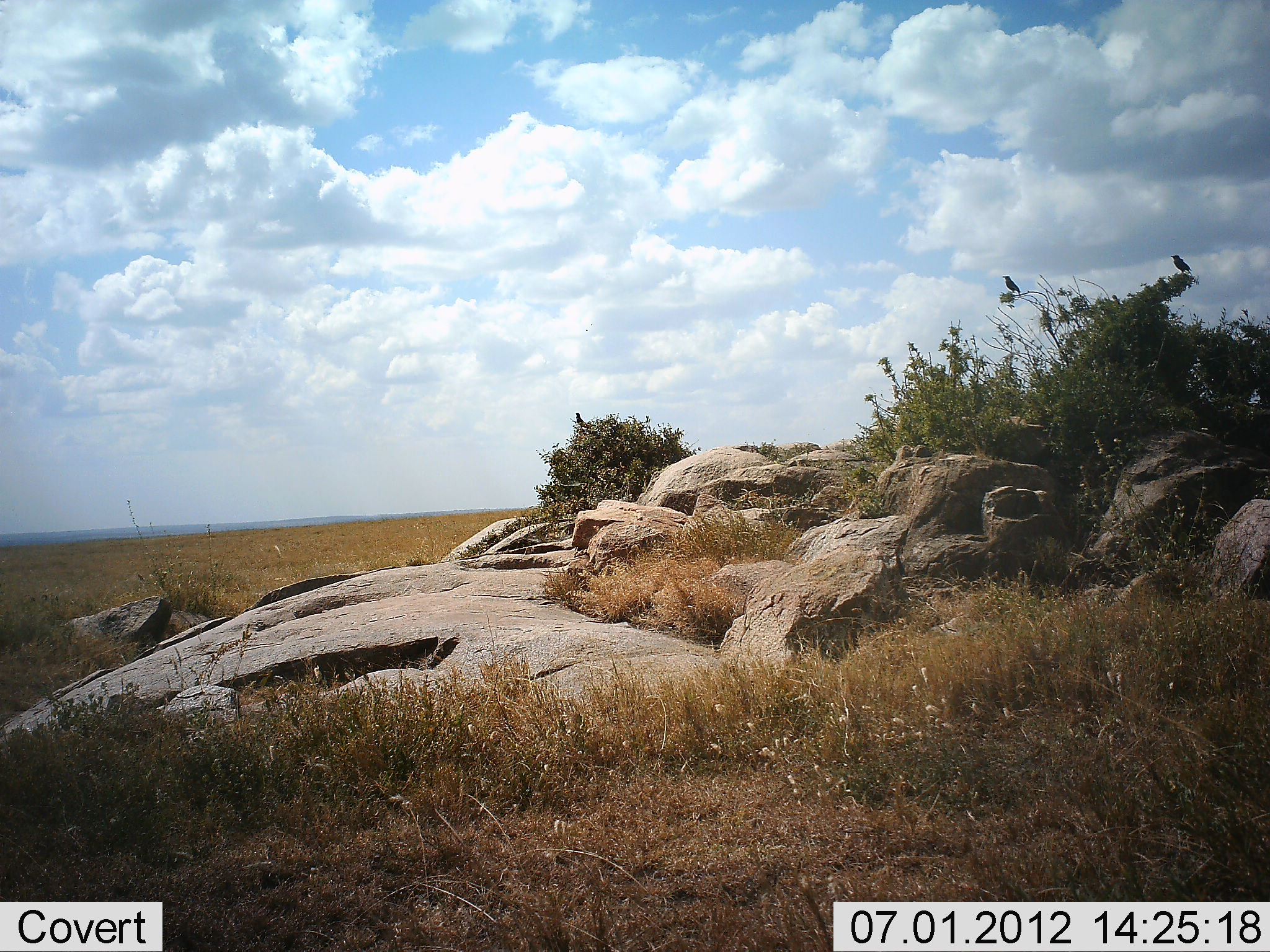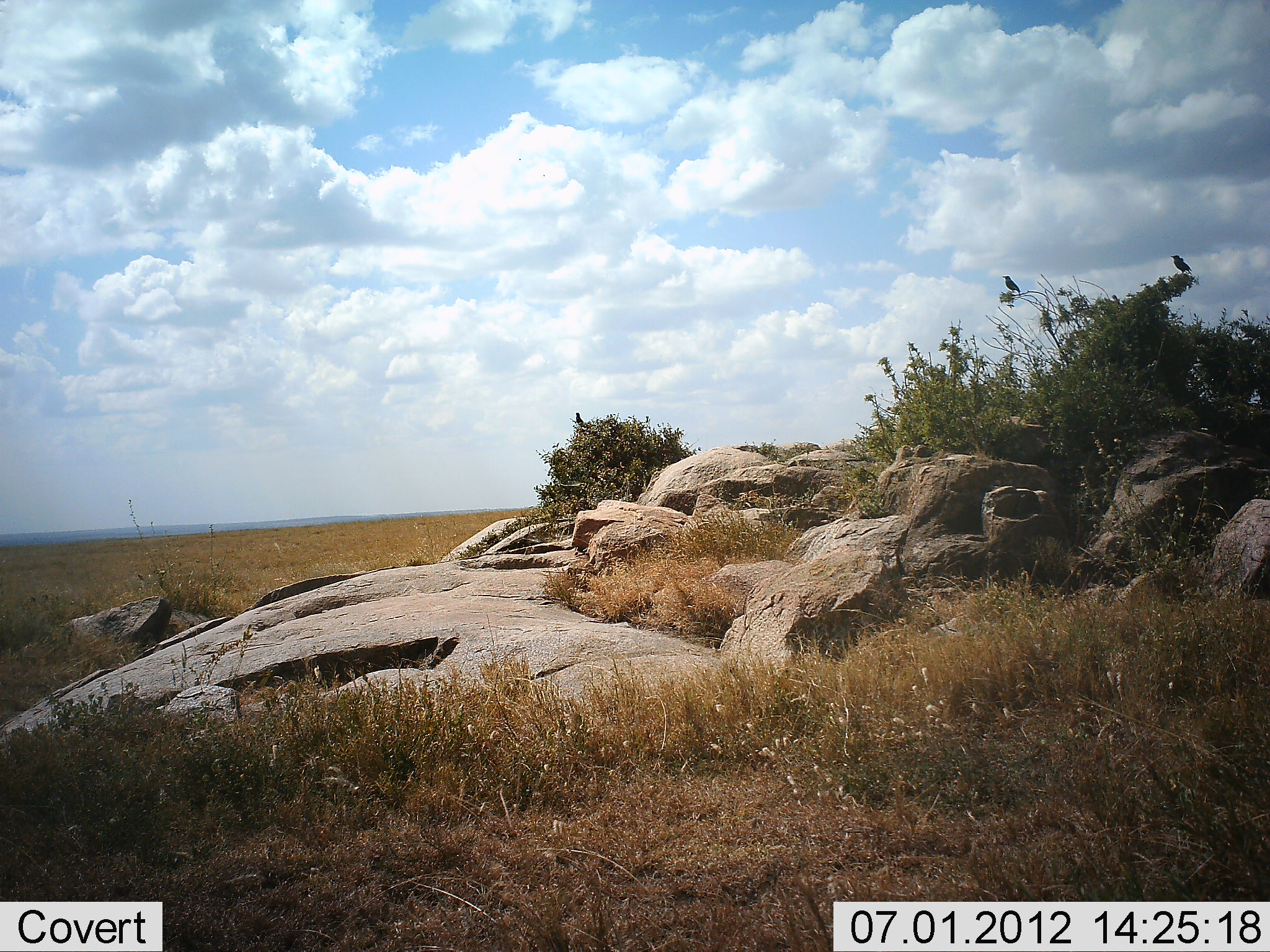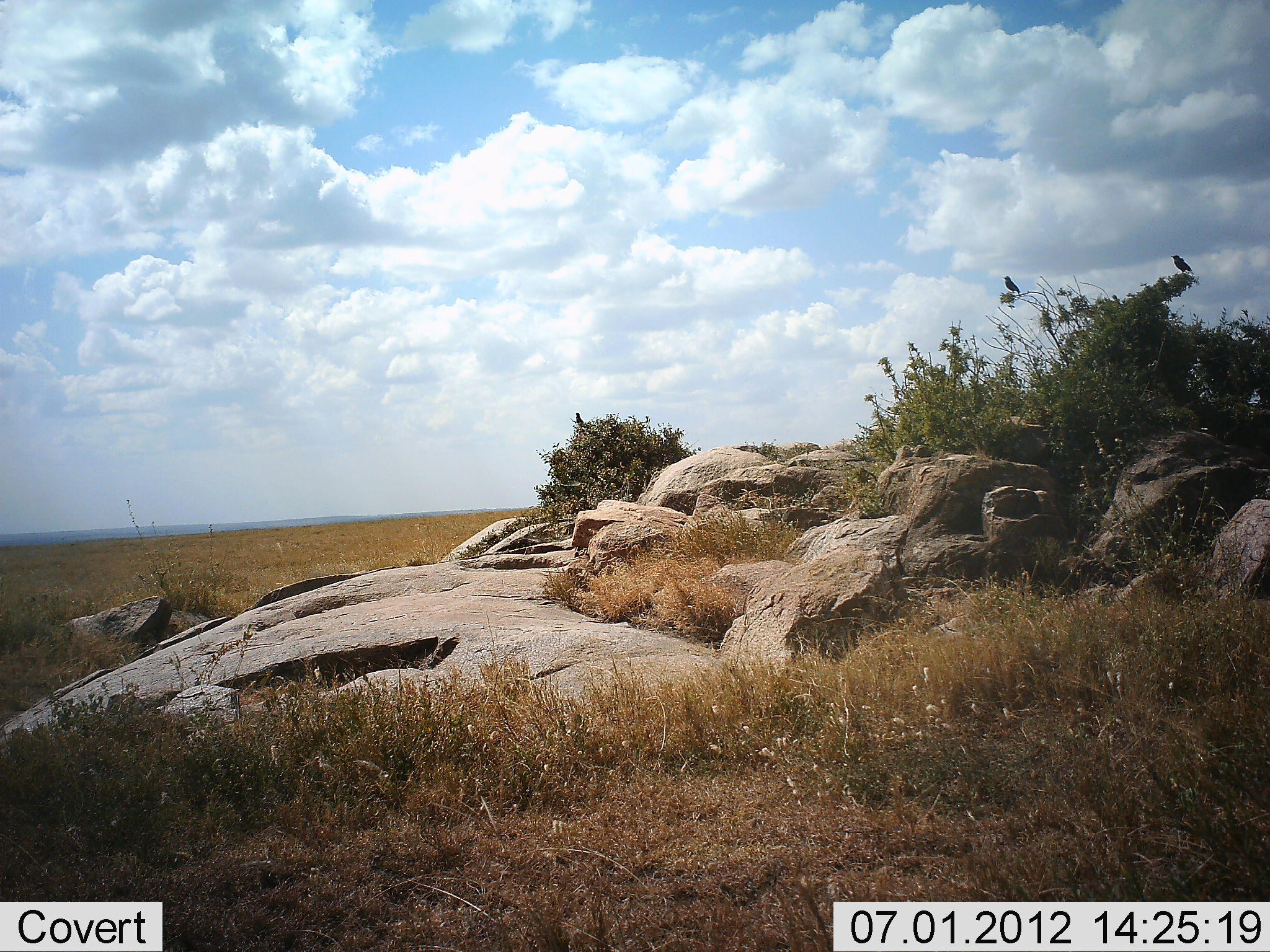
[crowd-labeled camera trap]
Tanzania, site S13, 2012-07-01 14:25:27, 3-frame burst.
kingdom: Animalia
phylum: Chordata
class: Aves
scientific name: Aves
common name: bird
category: otherbird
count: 3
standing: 60%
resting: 40%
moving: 0%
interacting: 0%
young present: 0%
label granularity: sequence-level